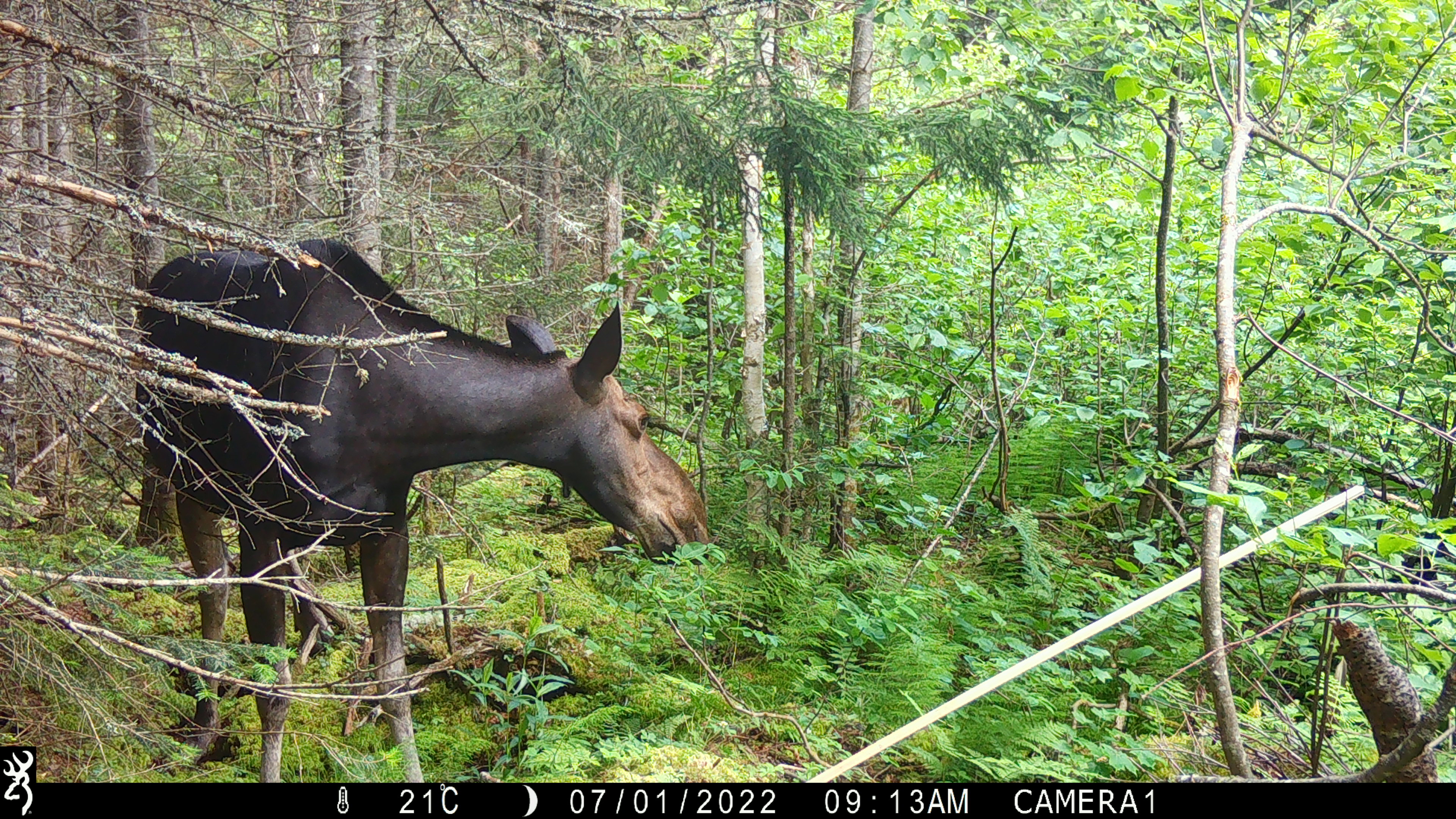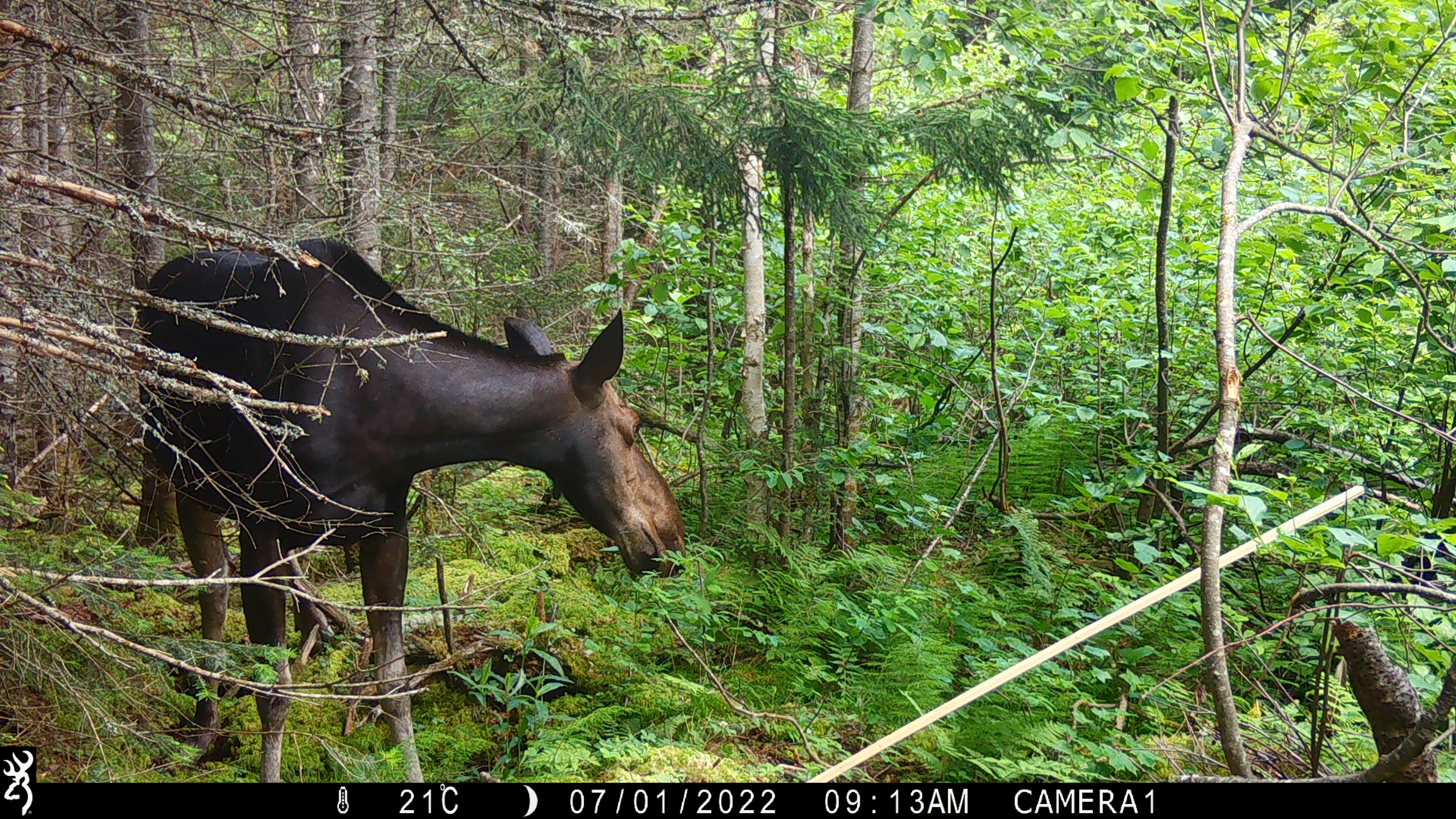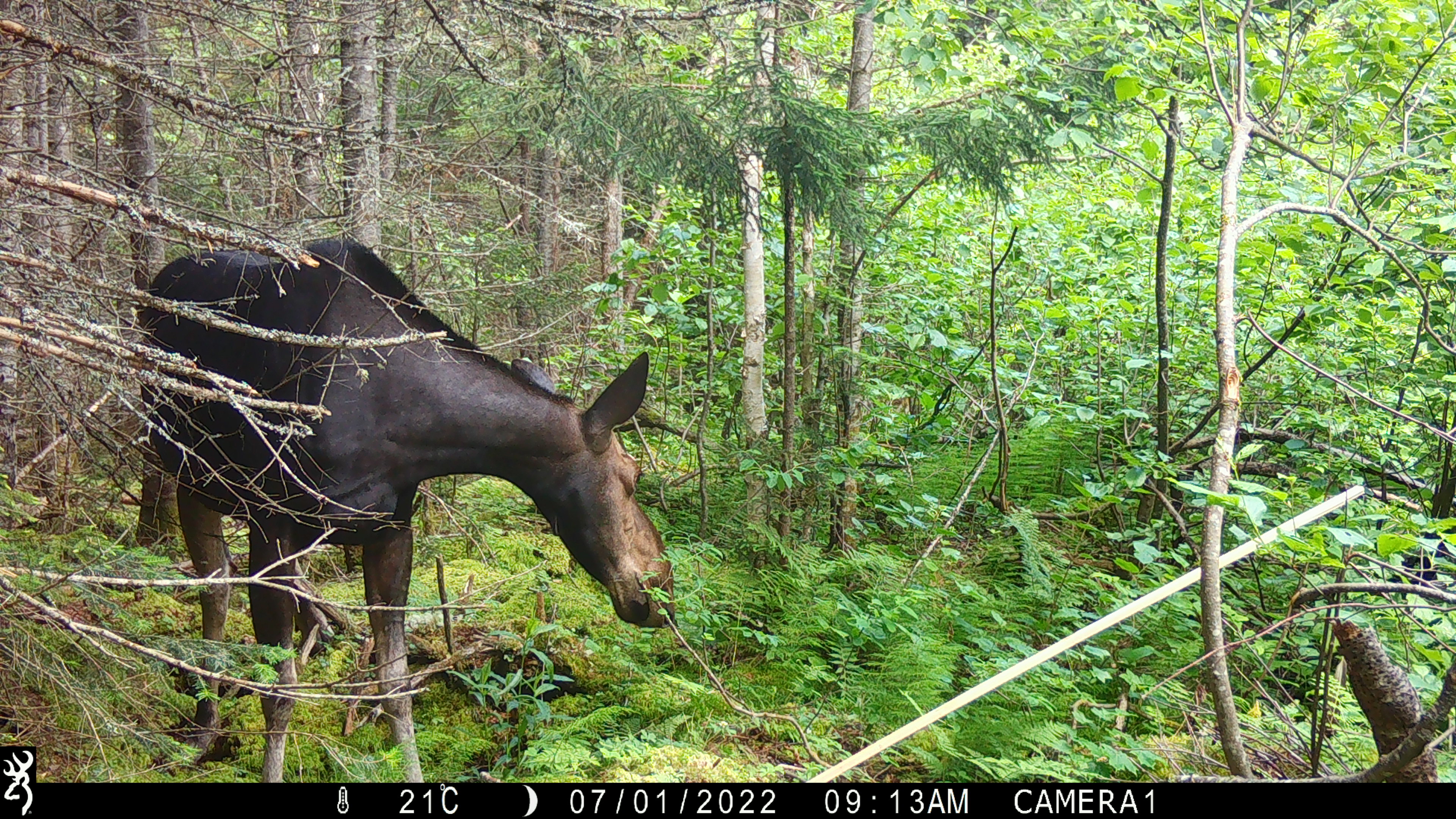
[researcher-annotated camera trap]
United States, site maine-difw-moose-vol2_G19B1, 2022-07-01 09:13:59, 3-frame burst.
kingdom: Animalia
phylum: Chordata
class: Mammalia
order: Artiodactyla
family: Cervidae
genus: Alces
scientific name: Alces alces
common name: moose